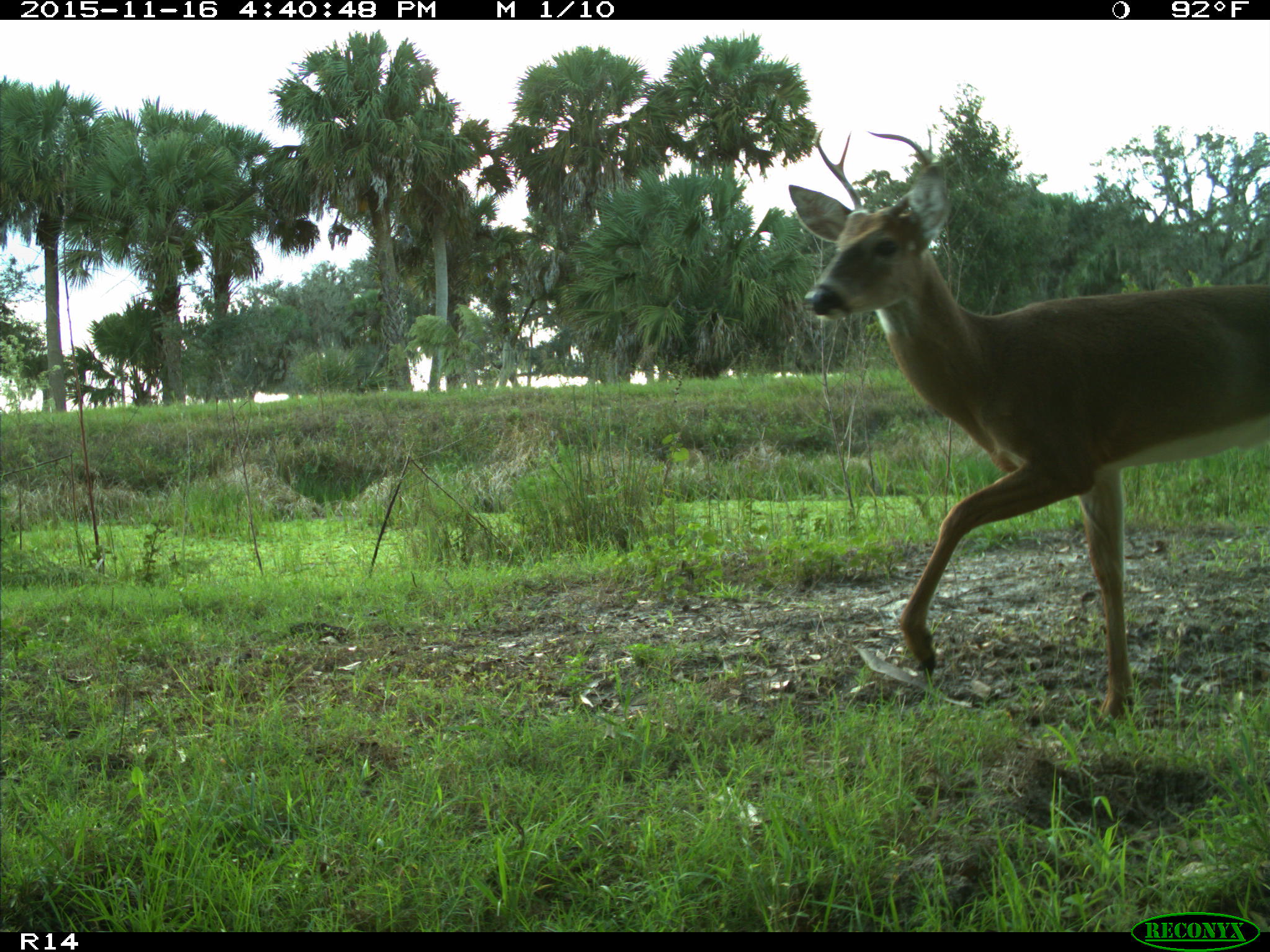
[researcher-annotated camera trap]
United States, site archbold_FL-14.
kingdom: Animalia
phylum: Chordata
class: Mammalia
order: Artiodactyla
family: Cervidae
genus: Odocoileus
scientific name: Odocoileus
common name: deer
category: unidentified deer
Unidentified deer (deer) (Odocoileus).